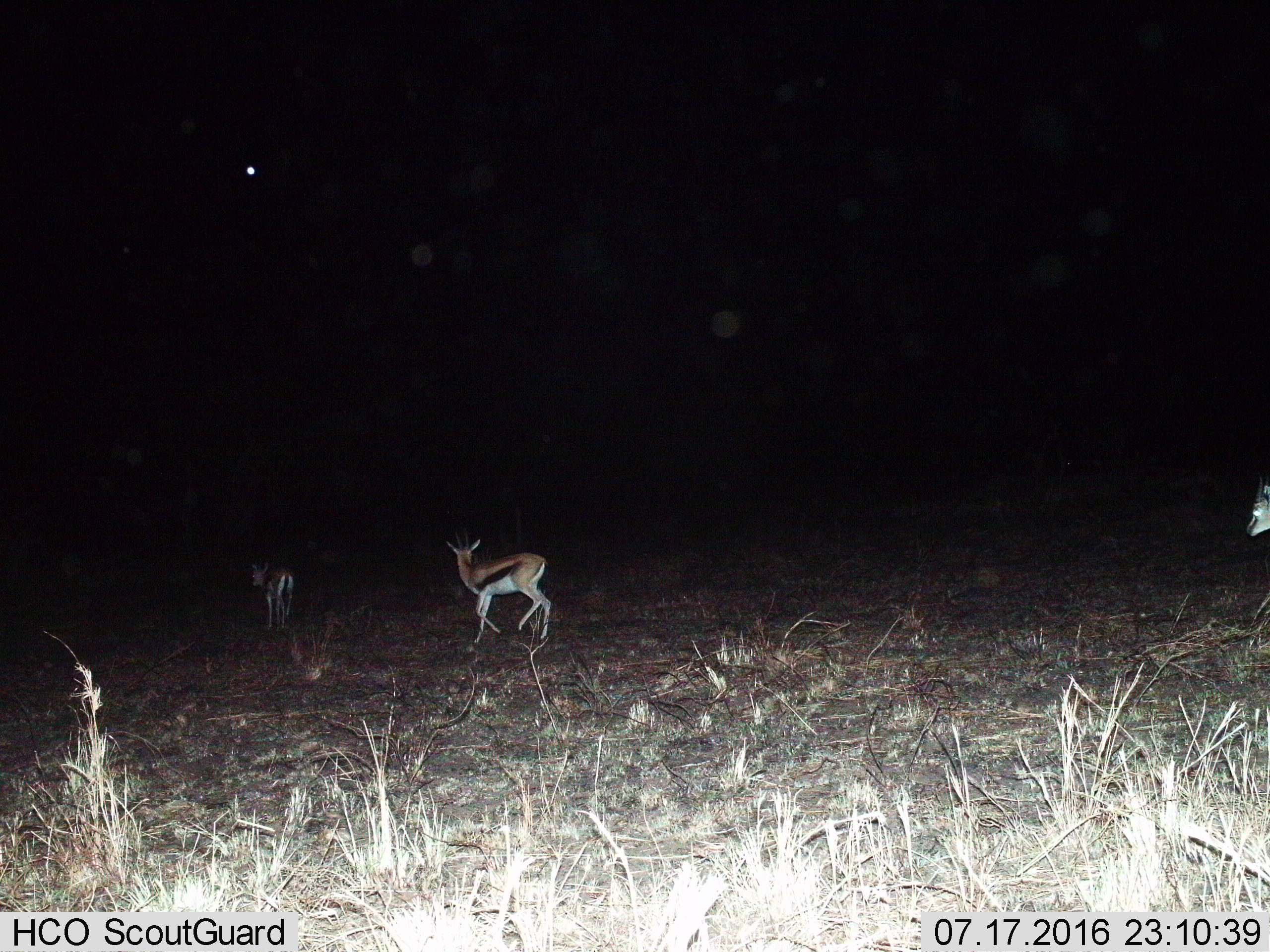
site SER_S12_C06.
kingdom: Animalia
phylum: Chordata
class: Mammalia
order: Artiodactyla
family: Bovidae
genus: Eudorcas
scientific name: Eudorcas thomsonii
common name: thomson's gazelle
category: gazellethomsons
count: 3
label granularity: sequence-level